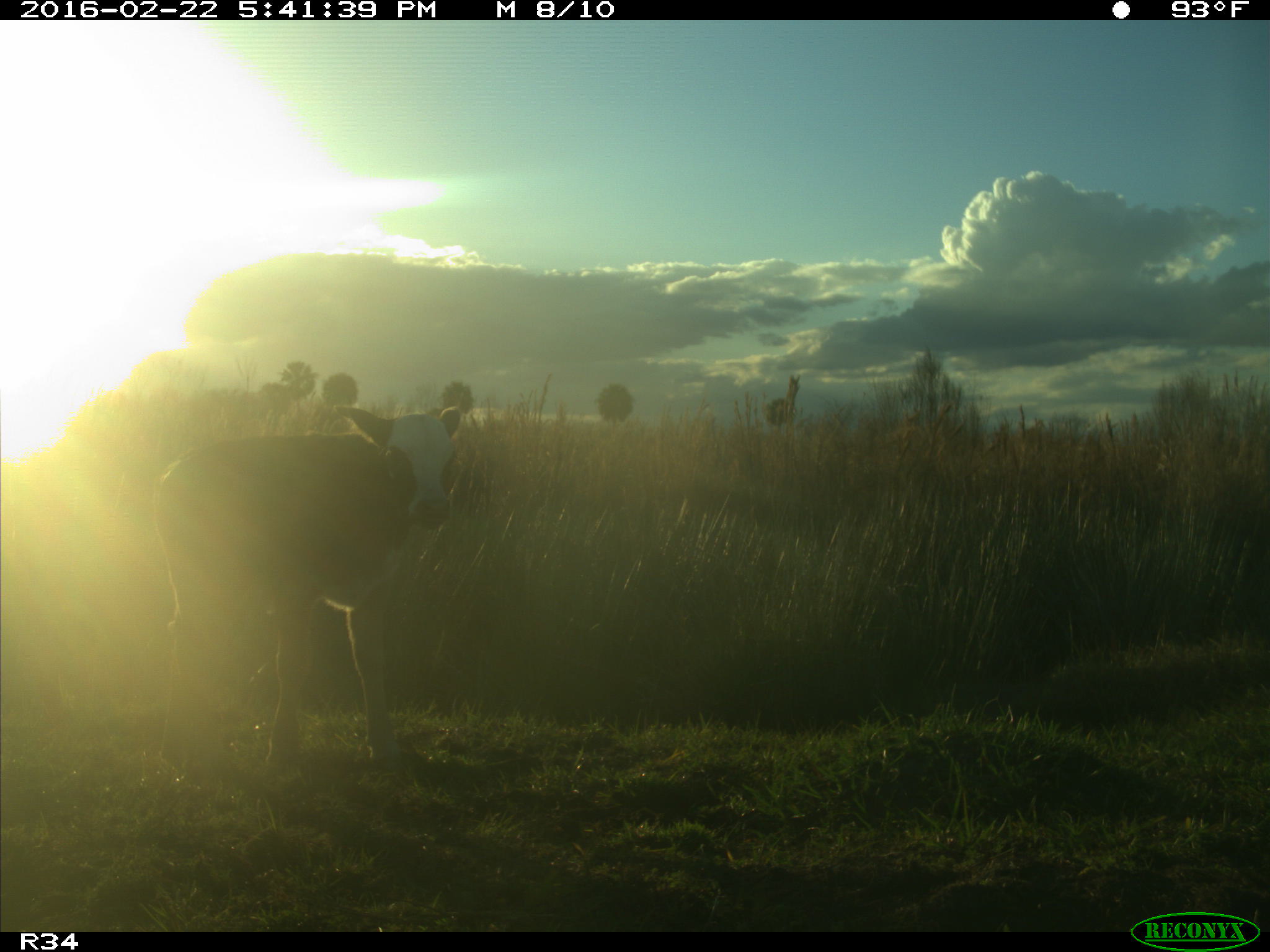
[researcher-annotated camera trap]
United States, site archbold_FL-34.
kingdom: Animalia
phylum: Chordata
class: Mammalia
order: Artiodactyla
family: Bovidae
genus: Bos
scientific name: Bos taurus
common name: domestic cow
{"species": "Bos taurus (domestic cow)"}